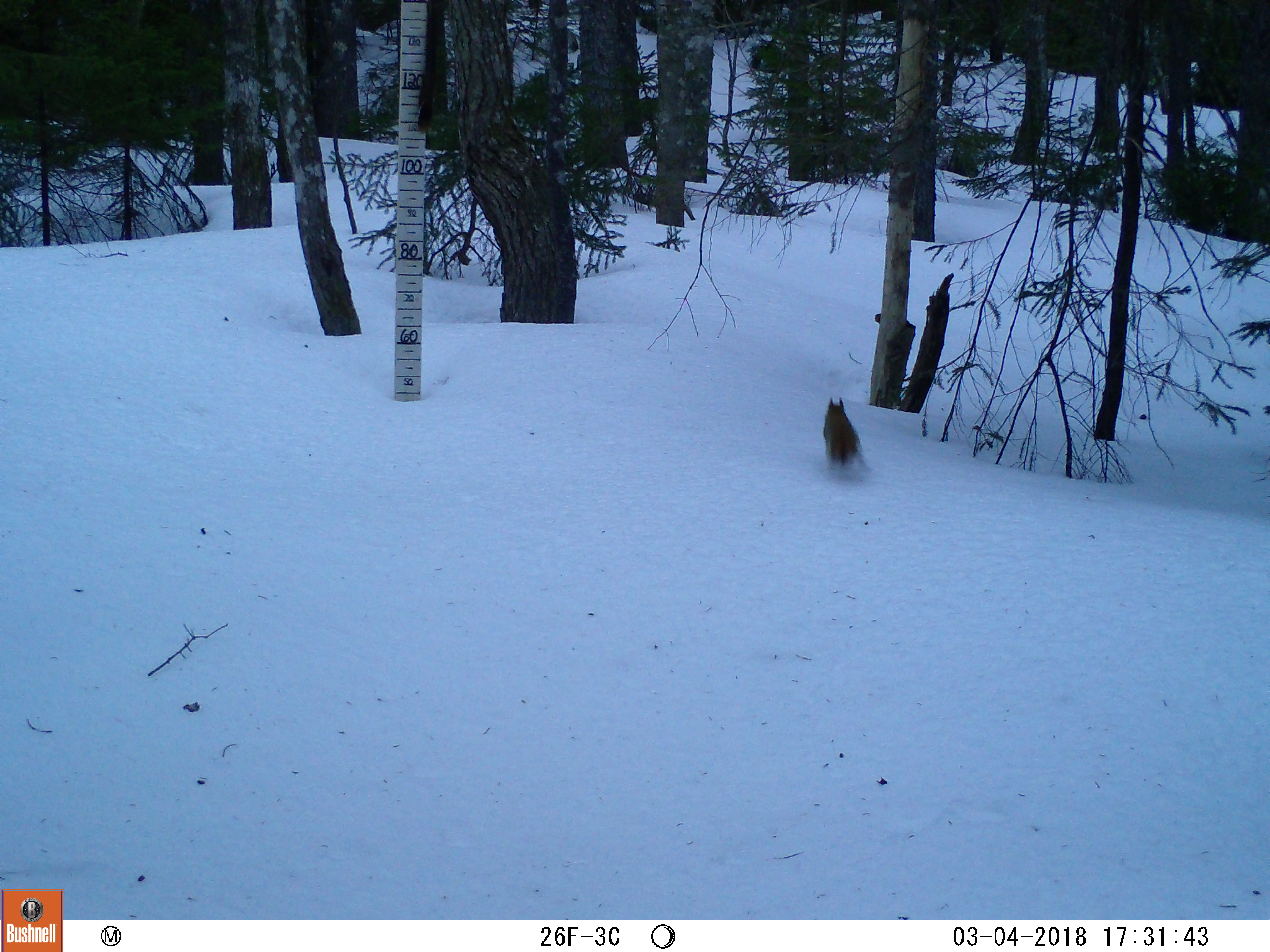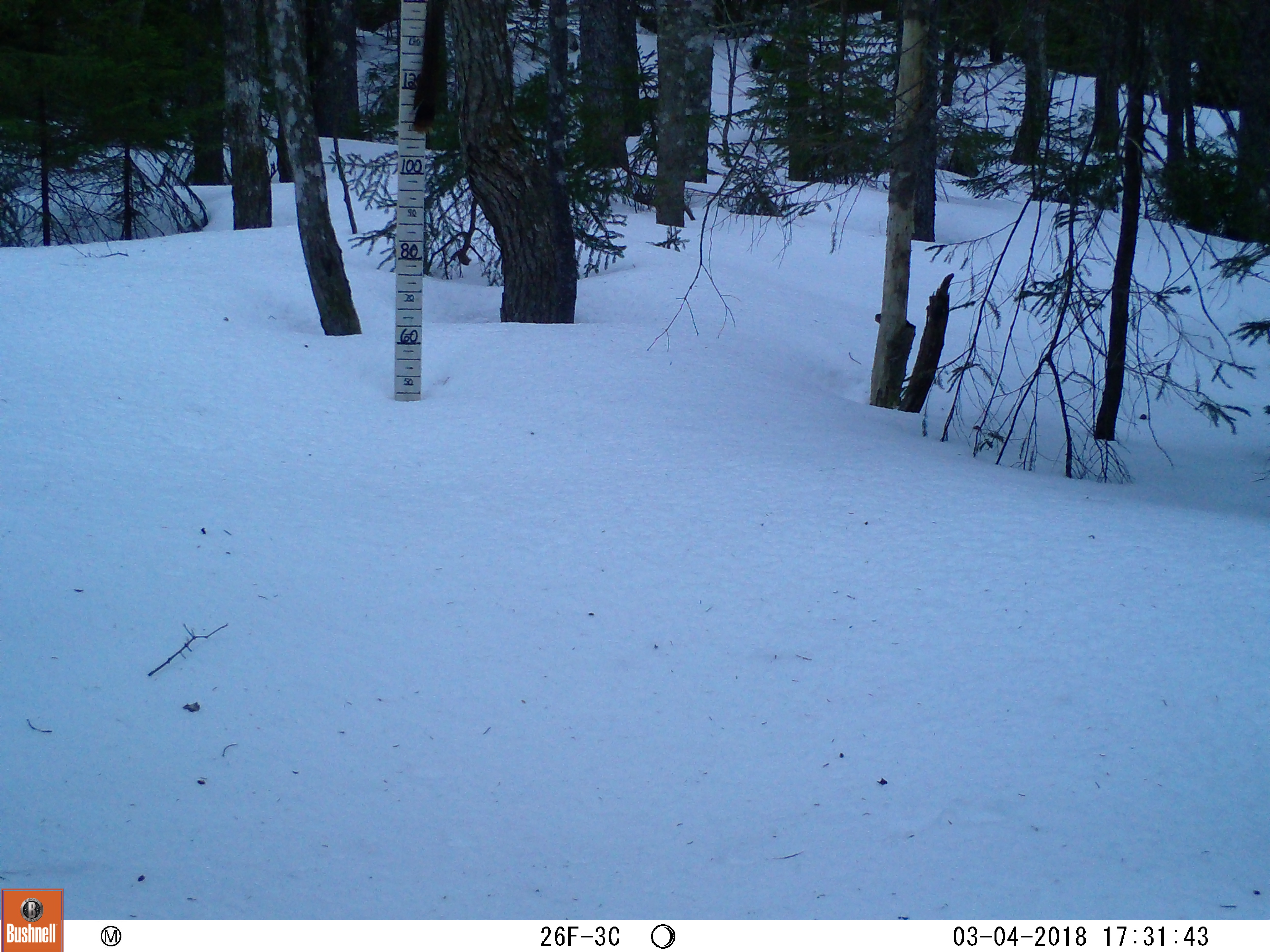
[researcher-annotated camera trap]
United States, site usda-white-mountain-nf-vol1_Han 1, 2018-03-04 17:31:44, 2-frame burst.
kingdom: Animalia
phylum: Chordata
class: Mammalia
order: Rodentia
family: Sciuridae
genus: Tamiasciurus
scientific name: Tamiasciurus hudsonicus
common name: red squirrel